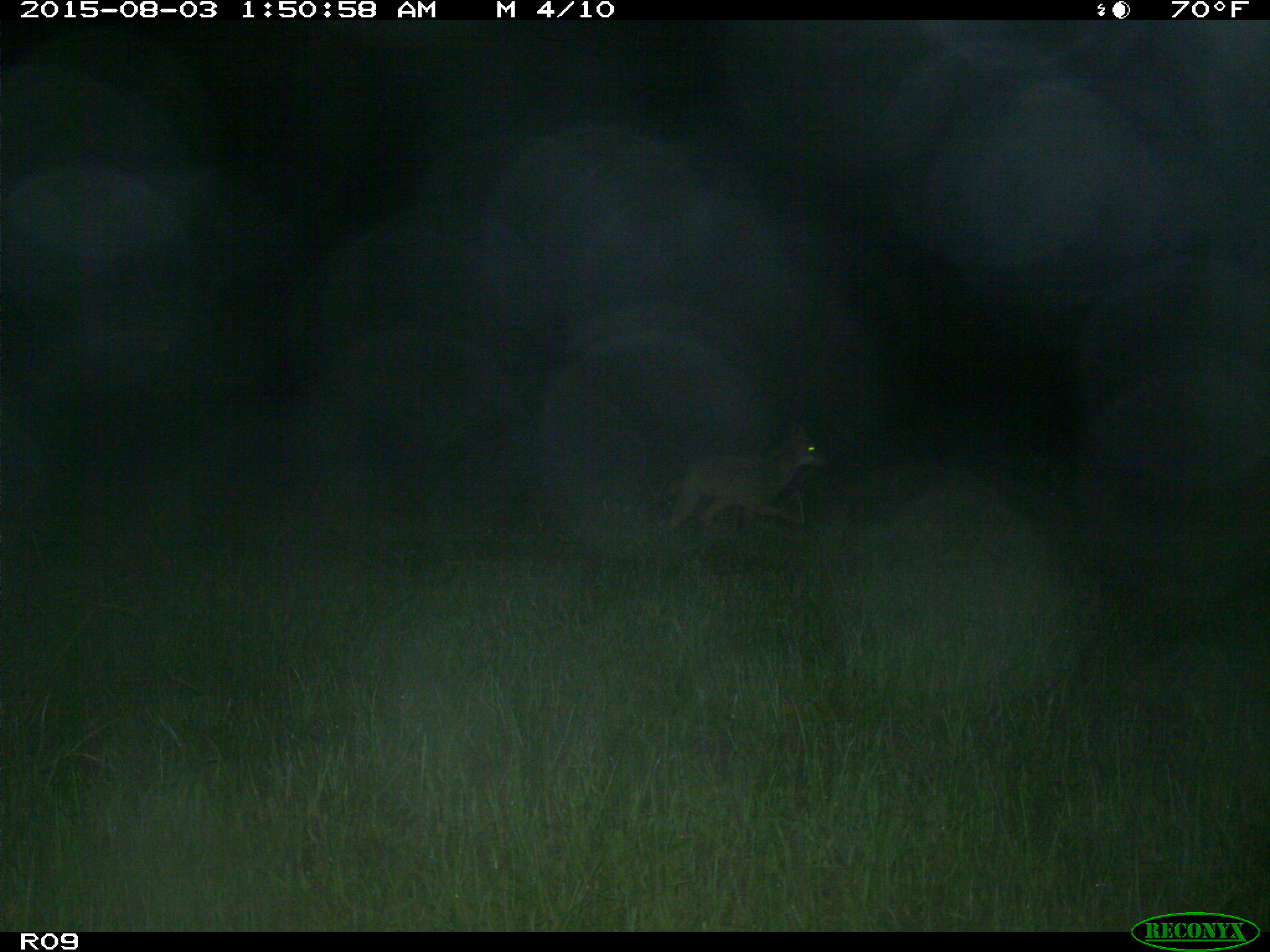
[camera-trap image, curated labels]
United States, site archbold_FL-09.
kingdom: Animalia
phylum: Chordata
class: Mammalia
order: Carnivora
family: Canidae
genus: Canis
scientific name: Canis latrans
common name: coyote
Canis latrans (coyote).